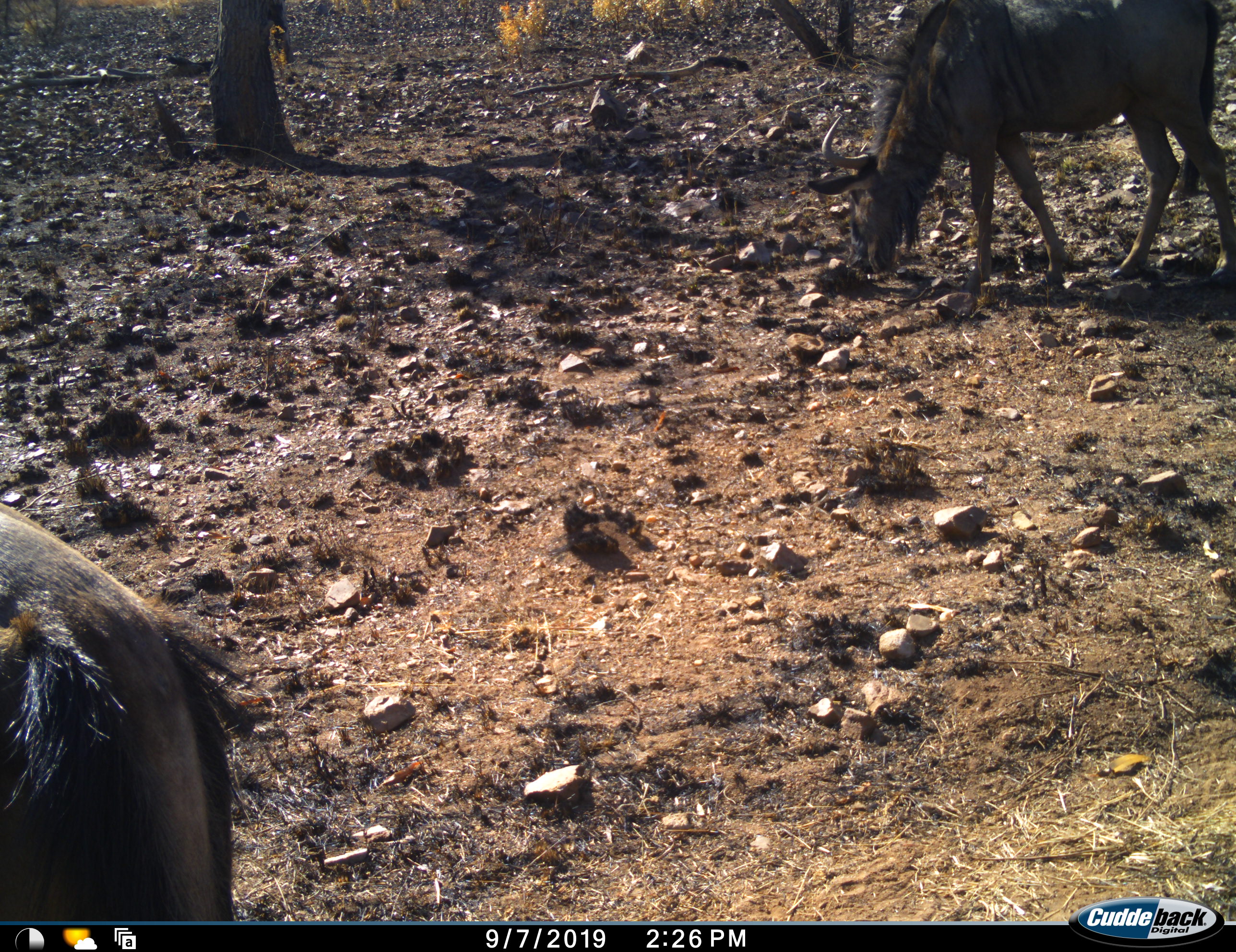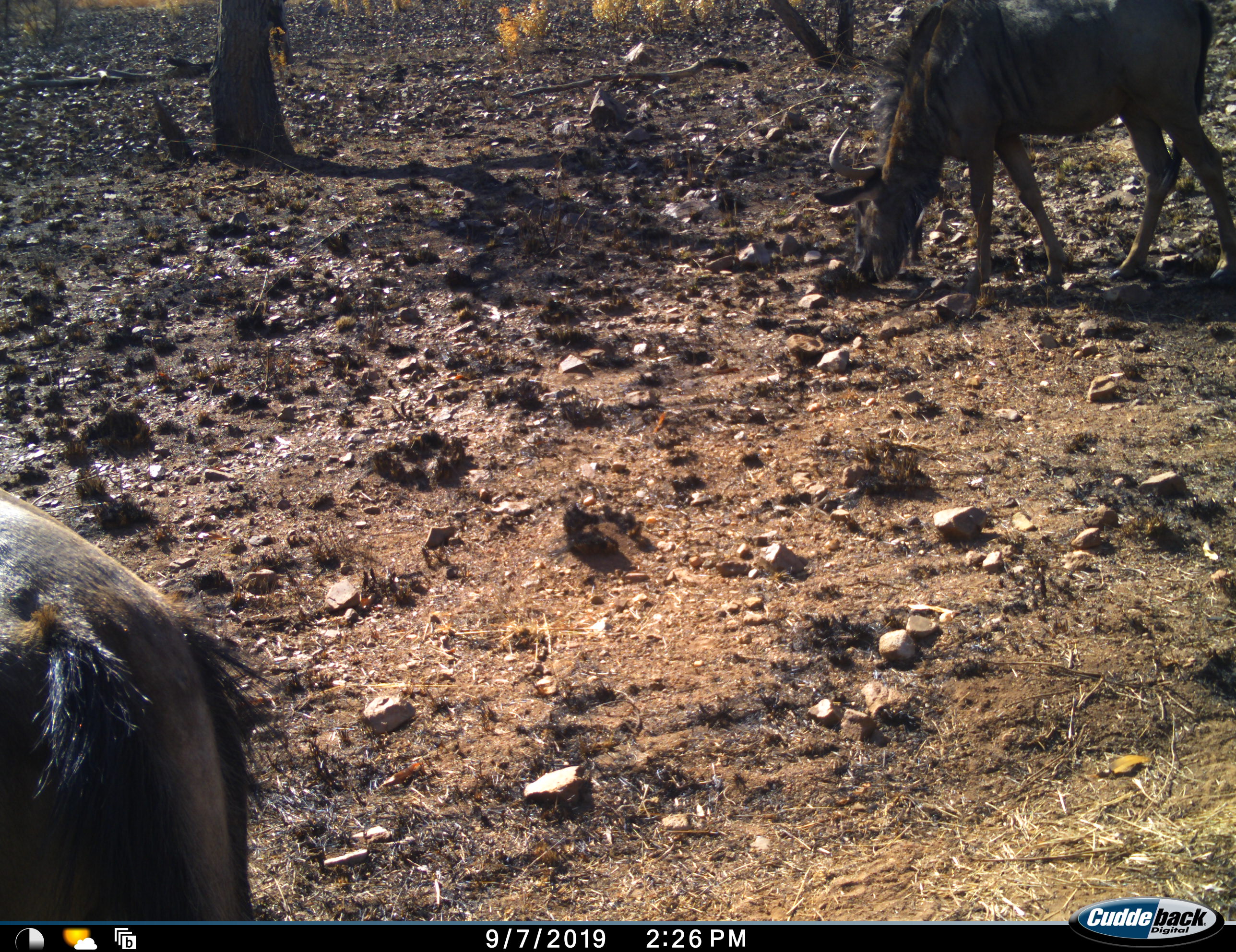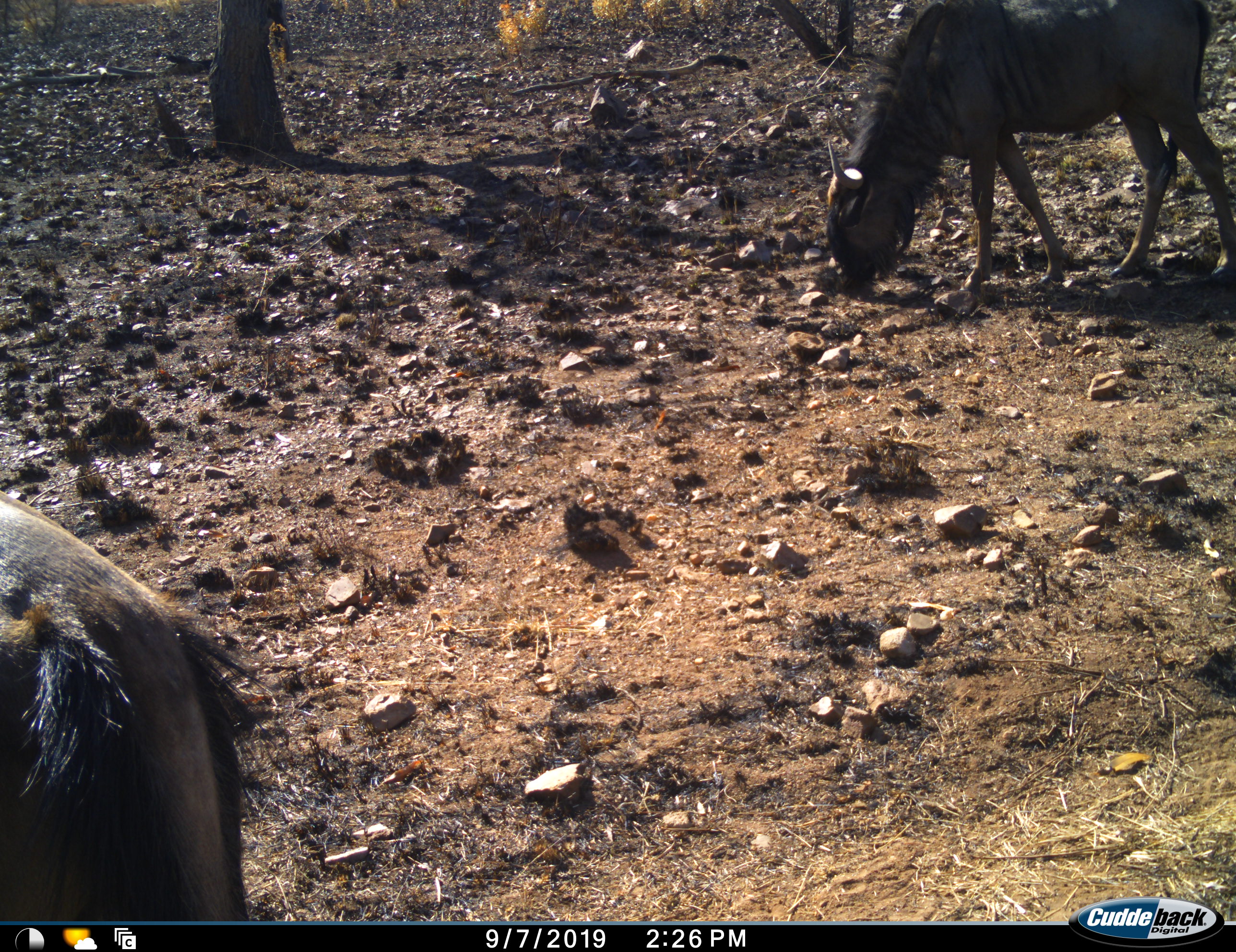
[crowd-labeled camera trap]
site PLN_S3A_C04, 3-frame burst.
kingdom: Animalia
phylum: Chordata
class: Mammalia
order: Artiodactyla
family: Bovidae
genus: Connochaetes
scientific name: Connochaetes taurinus taurinus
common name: blue wildebeest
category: wildebeestblue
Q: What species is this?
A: Wildebeestblue (blue wildebeest) (Connochaetes taurinus taurinus).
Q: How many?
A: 2.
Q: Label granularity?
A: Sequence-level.